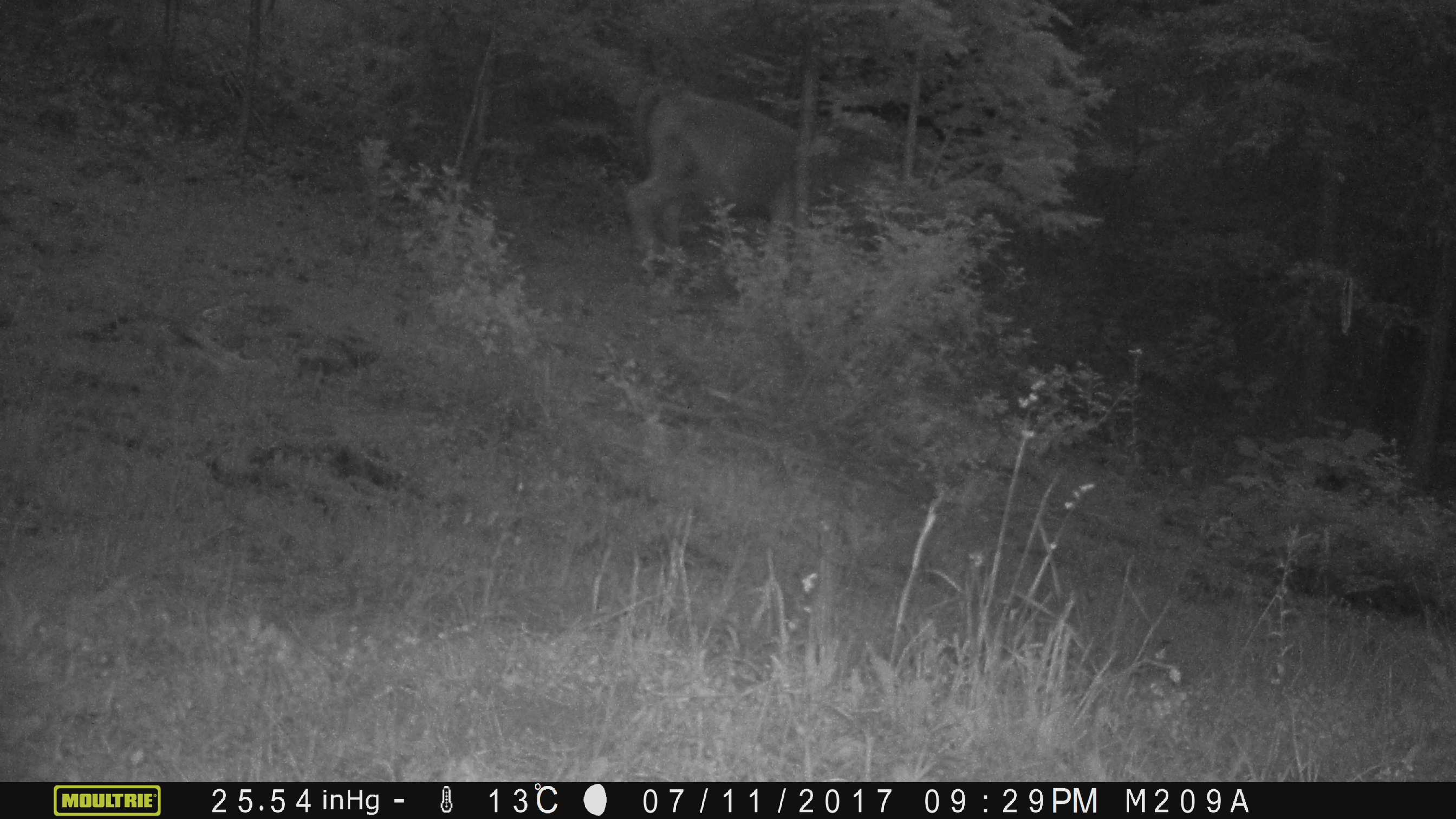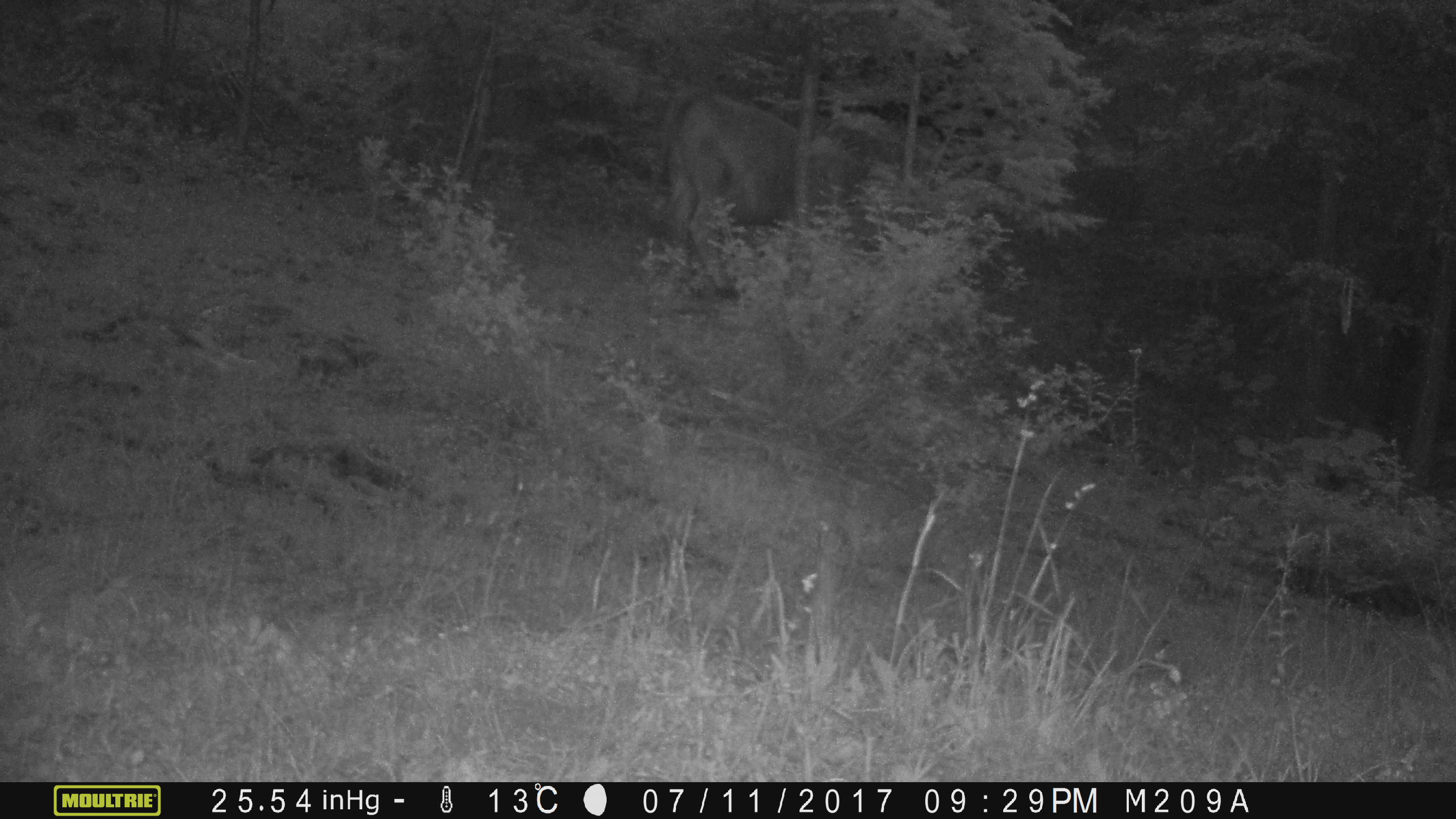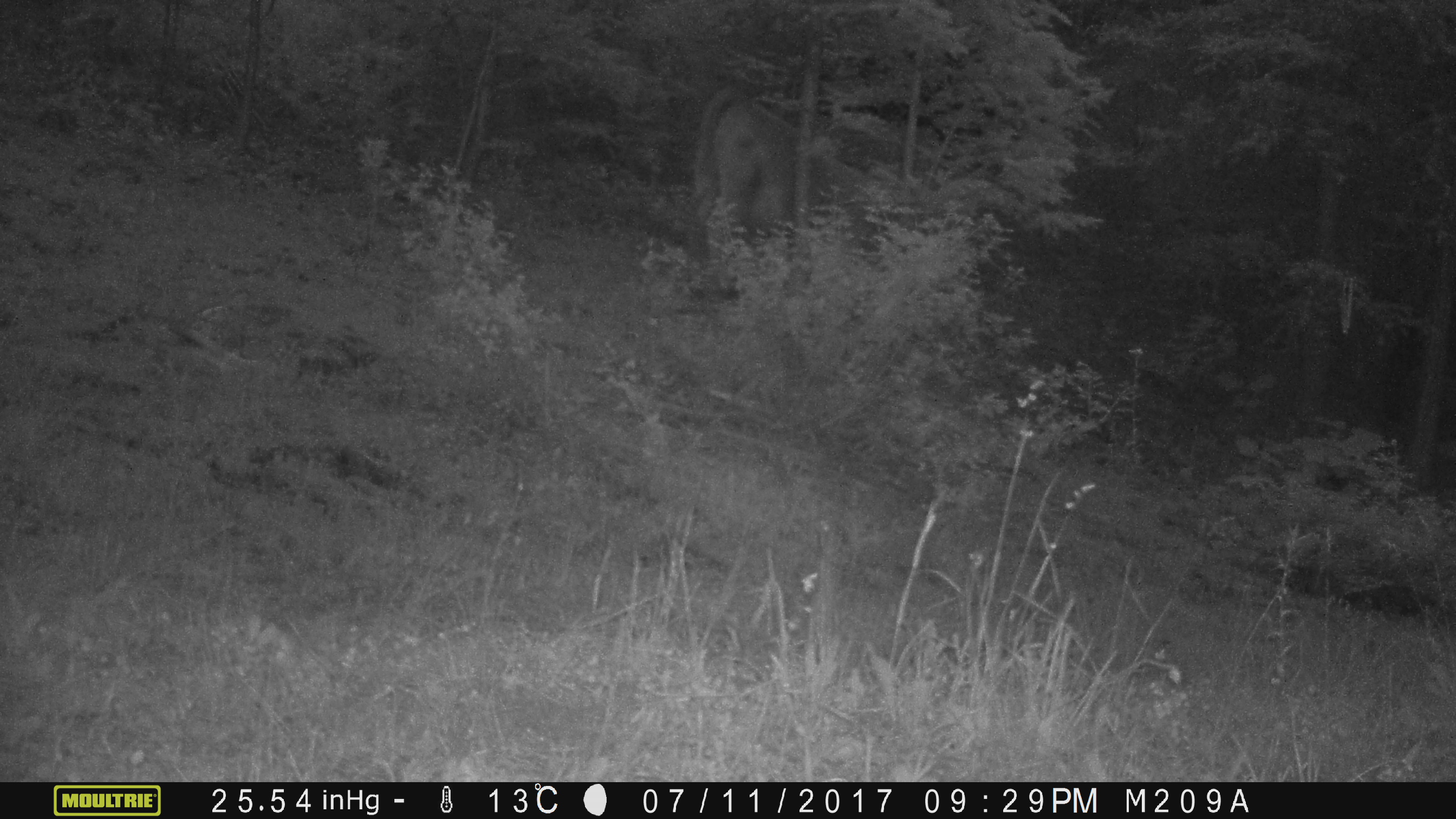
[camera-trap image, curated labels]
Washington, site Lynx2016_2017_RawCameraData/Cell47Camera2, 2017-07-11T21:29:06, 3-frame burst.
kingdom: Animalia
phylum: Chordata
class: Mammalia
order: Artiodactyla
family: Bovidae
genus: Bos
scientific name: Bos taurus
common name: domestic cattle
Domestic cattle (Bos taurus). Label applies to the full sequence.